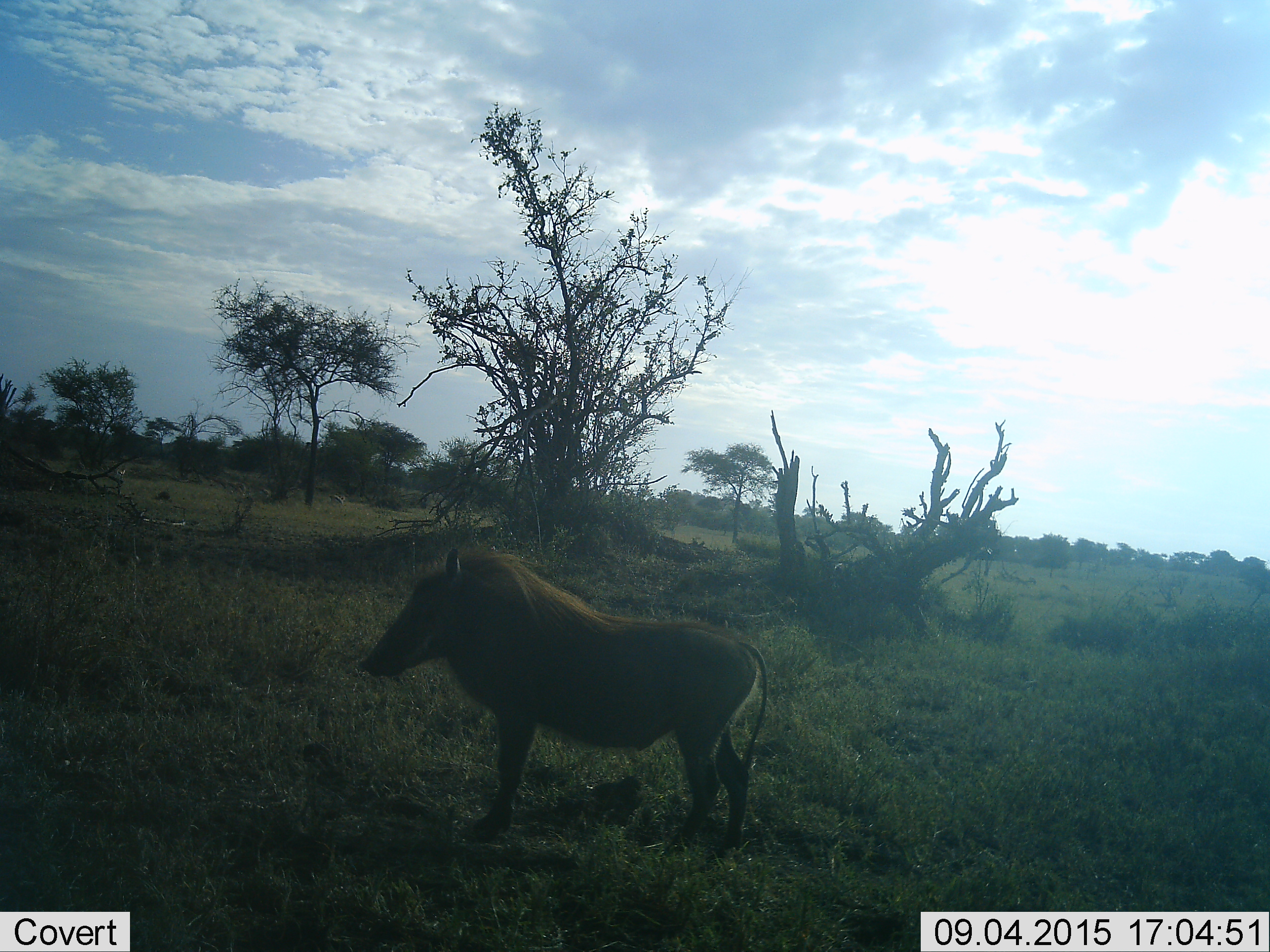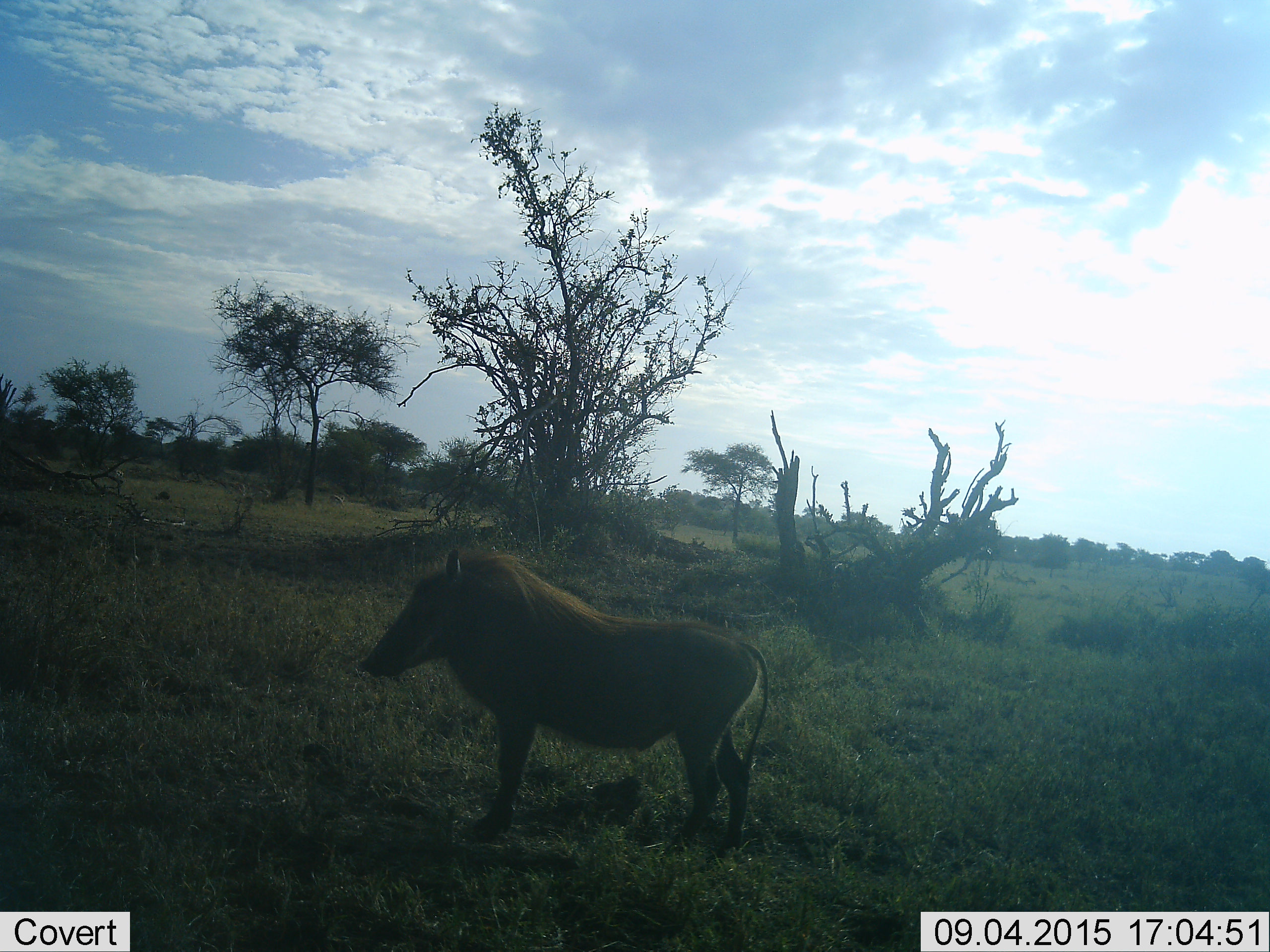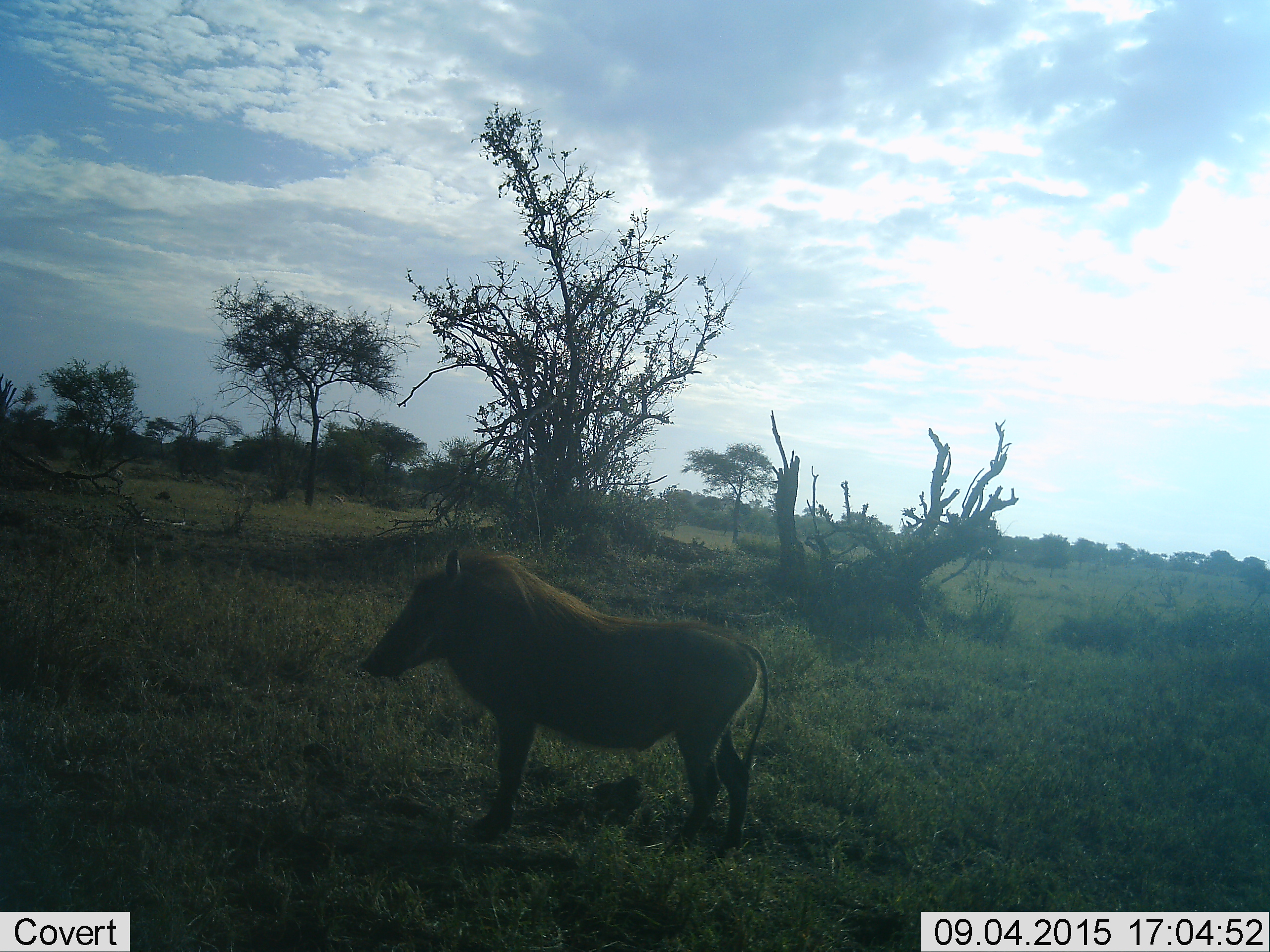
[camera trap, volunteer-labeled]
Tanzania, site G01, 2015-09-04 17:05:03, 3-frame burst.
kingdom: Animalia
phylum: Chordata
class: Mammalia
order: Artiodactyla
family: Suidae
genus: Phacochoerus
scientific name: Phacochoerus africanus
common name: warthog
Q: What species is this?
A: Warthog (Phacochoerus africanus).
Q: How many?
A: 1.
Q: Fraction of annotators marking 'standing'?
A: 92%.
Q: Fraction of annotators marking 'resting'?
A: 8%.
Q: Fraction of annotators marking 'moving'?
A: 0%.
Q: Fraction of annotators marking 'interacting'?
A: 0%.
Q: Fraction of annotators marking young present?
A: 0%.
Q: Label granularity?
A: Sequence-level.